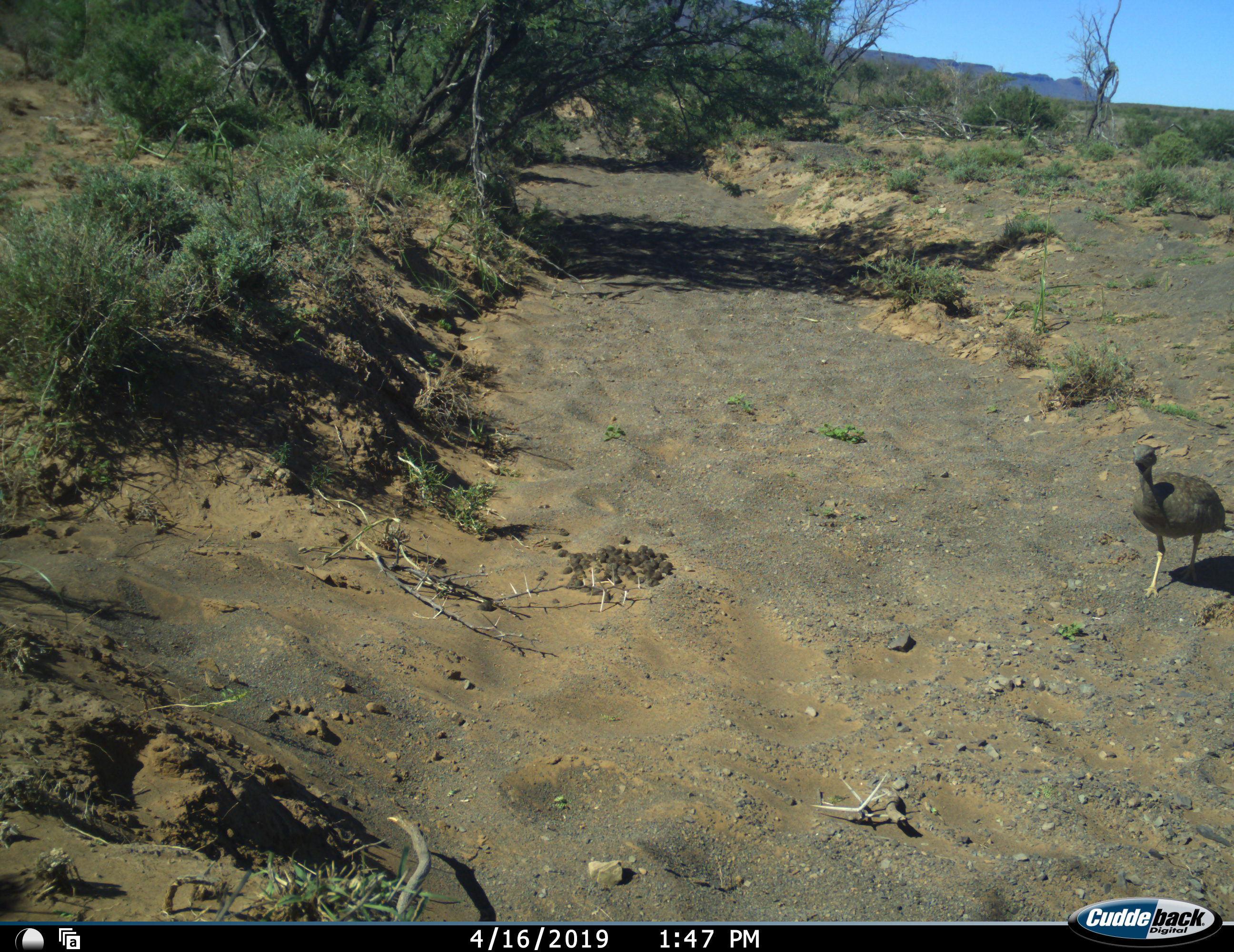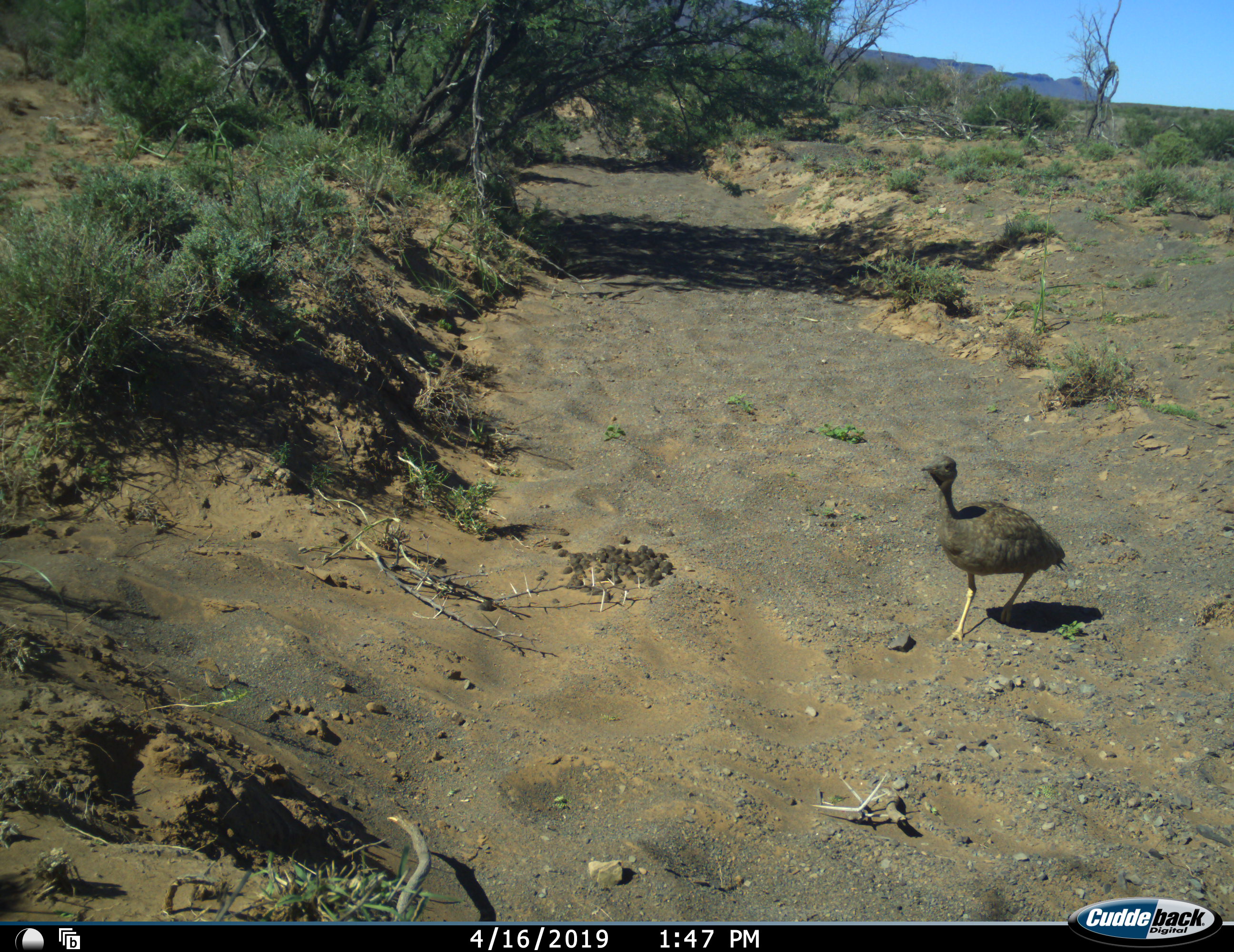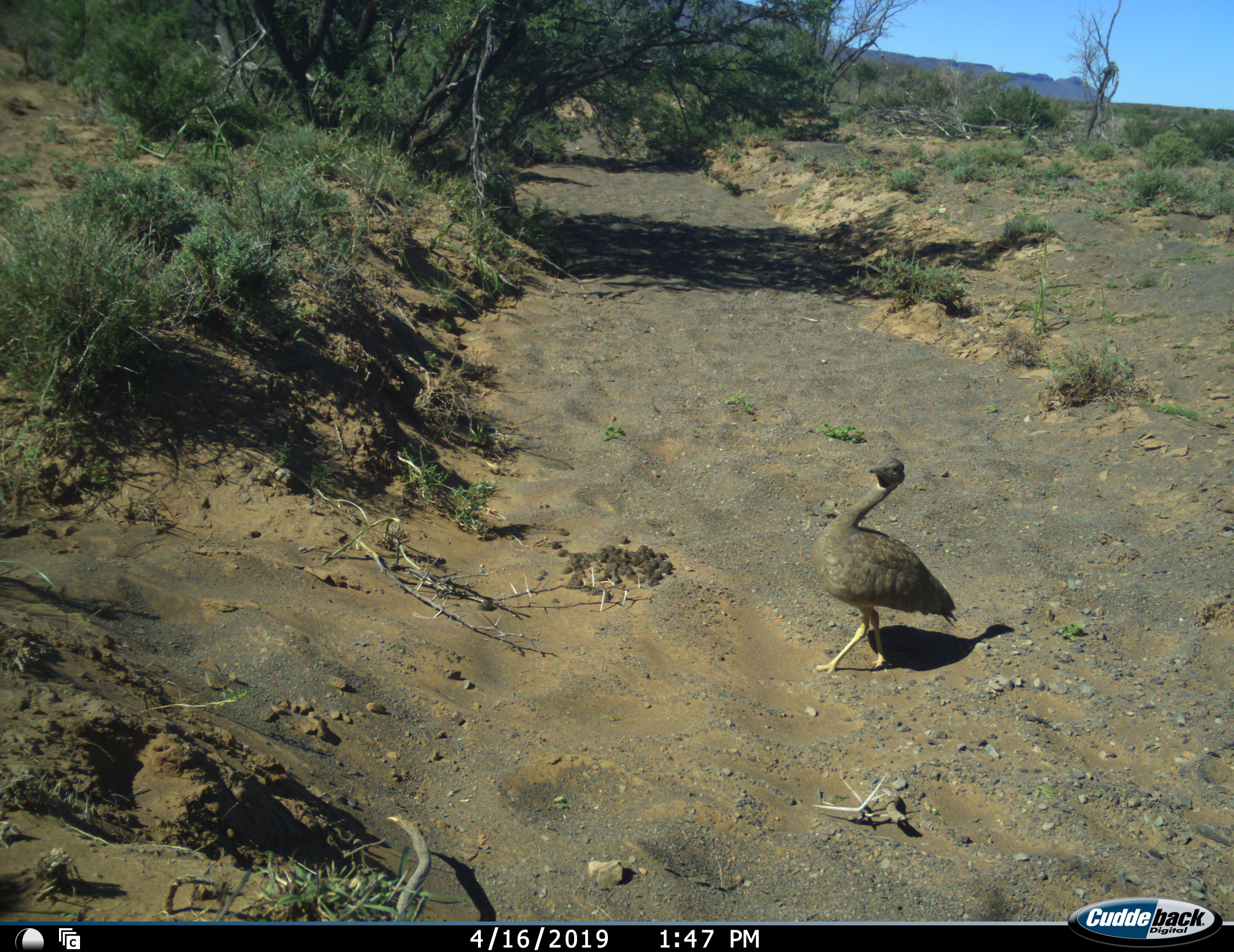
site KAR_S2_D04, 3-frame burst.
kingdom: Animalia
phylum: Chordata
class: Aves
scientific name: Aves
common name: bird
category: birdother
Birdother (bird) (Aves), count 1. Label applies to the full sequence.